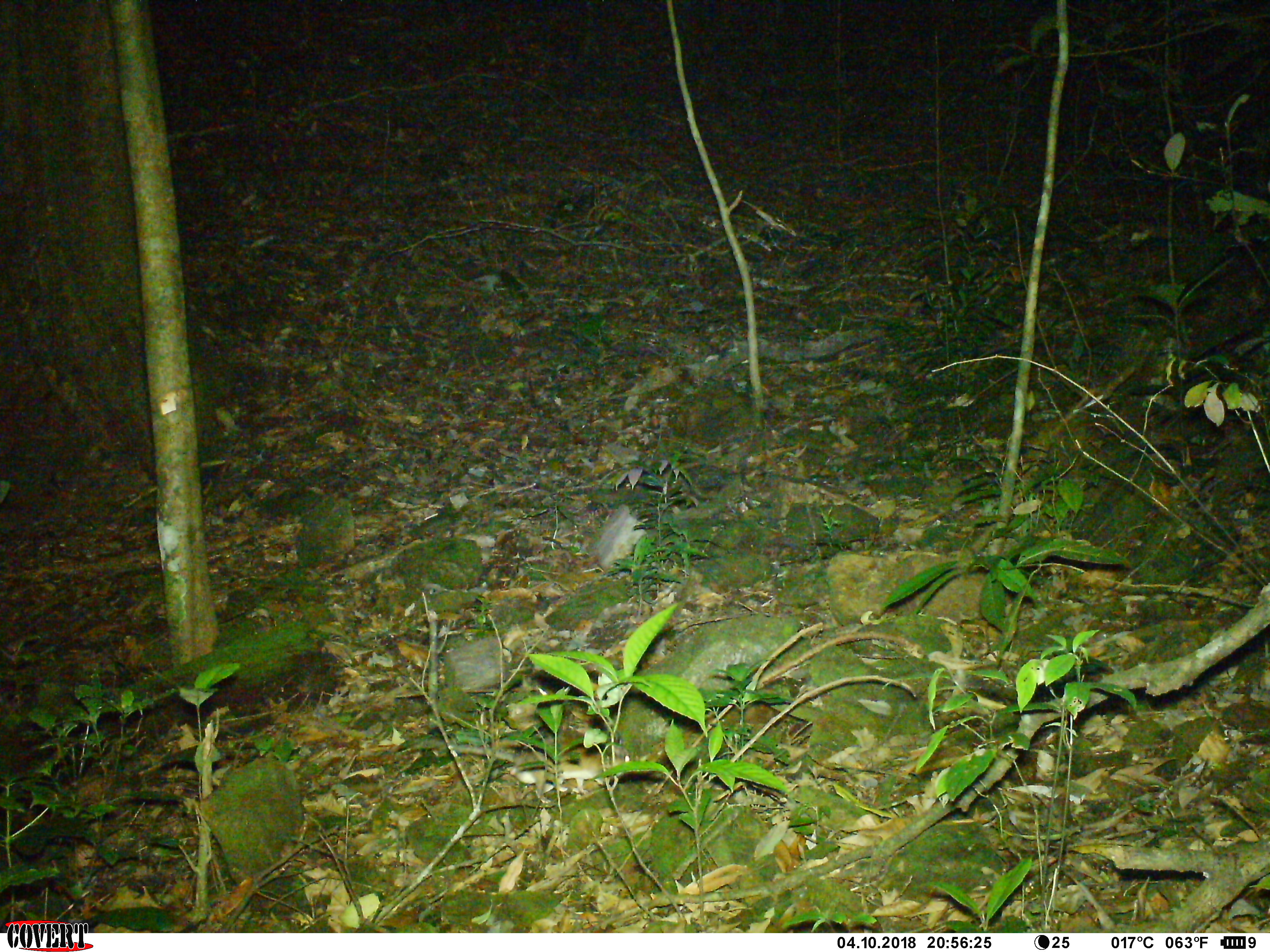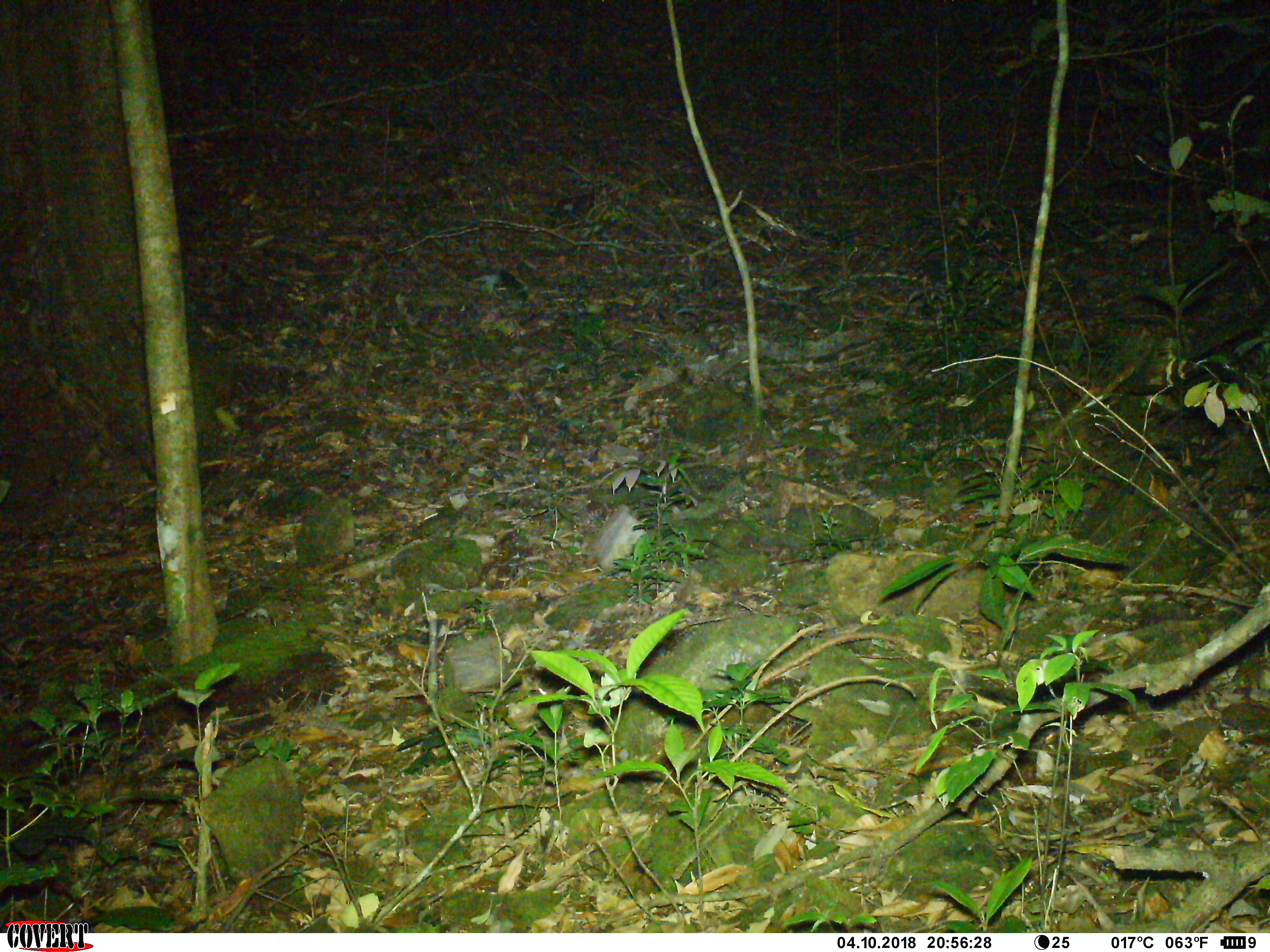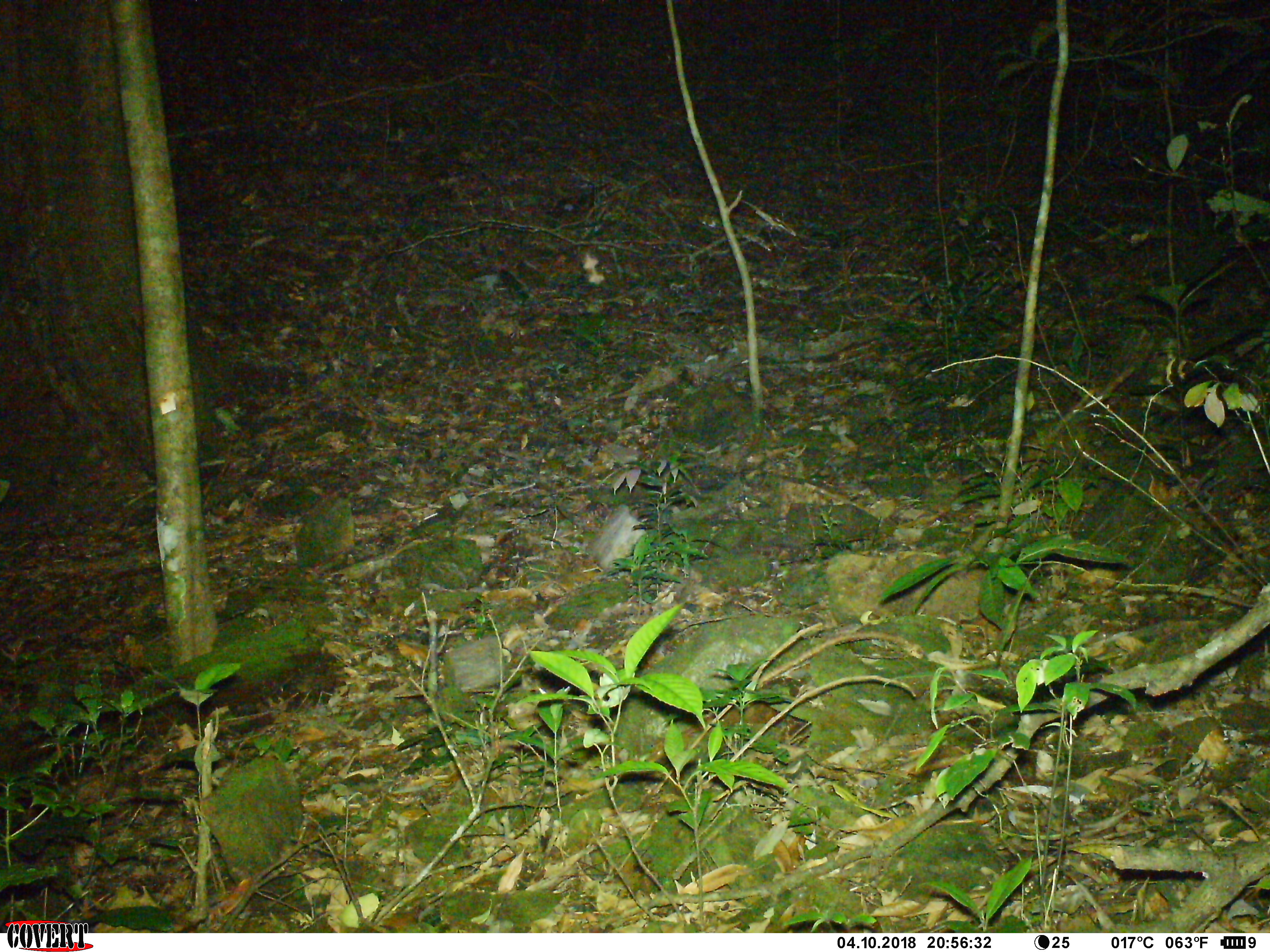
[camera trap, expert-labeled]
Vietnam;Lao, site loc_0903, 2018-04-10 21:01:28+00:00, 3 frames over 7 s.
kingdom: Animalia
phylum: Chordata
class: Mammalia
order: Rodentia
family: Muridae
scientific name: Muridae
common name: old-world mice and rats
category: unidentified murid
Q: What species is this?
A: Unidentified murid (old-world mice and rats) (Muridae).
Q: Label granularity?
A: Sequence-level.